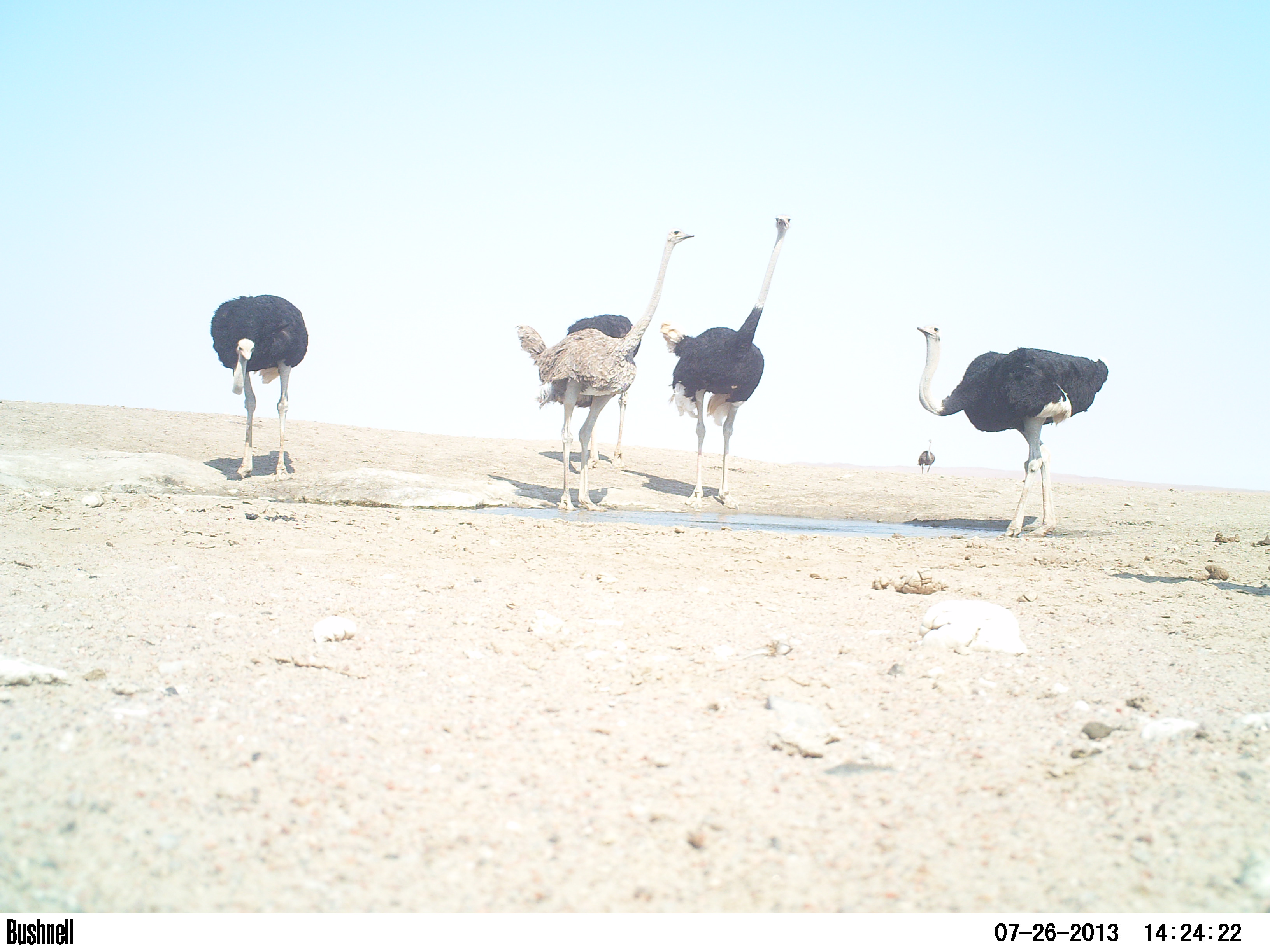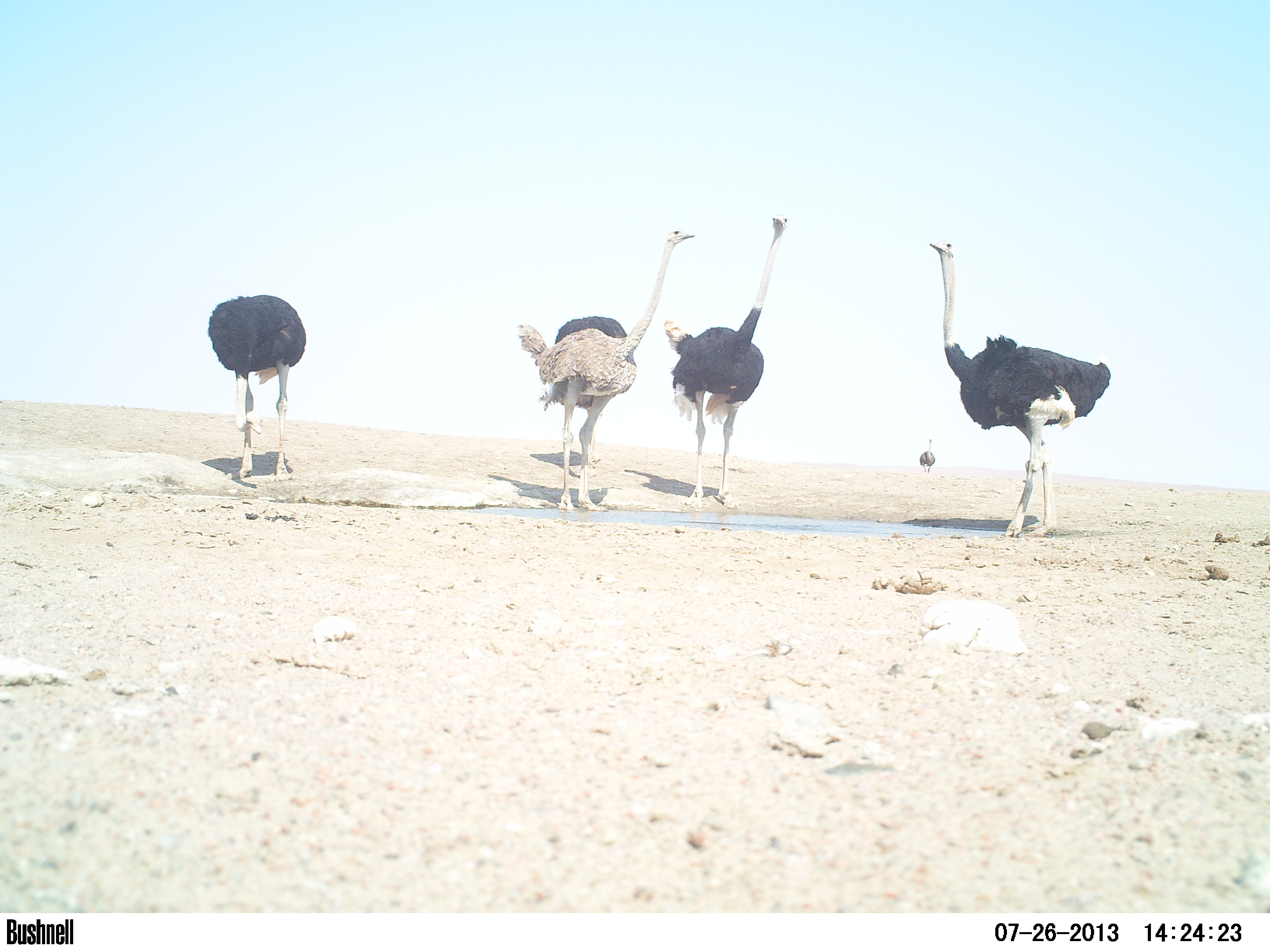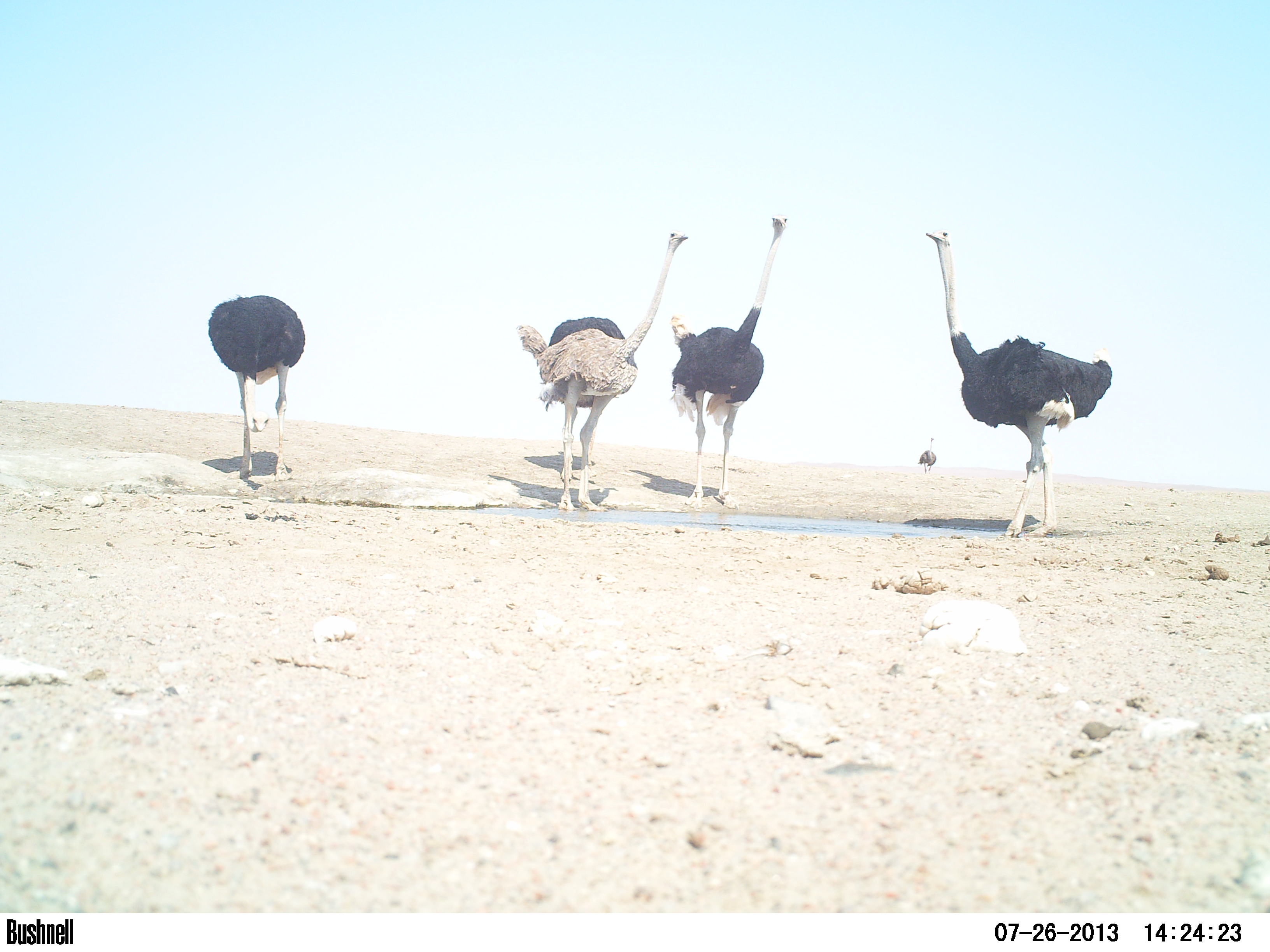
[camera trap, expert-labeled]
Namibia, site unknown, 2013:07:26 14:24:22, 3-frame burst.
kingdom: Animalia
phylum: Chordata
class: Aves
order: Struthioniformes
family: Struthionidae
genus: Struthio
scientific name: Struthio camelus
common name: common ostrich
Struthio camelus (common ostrich).